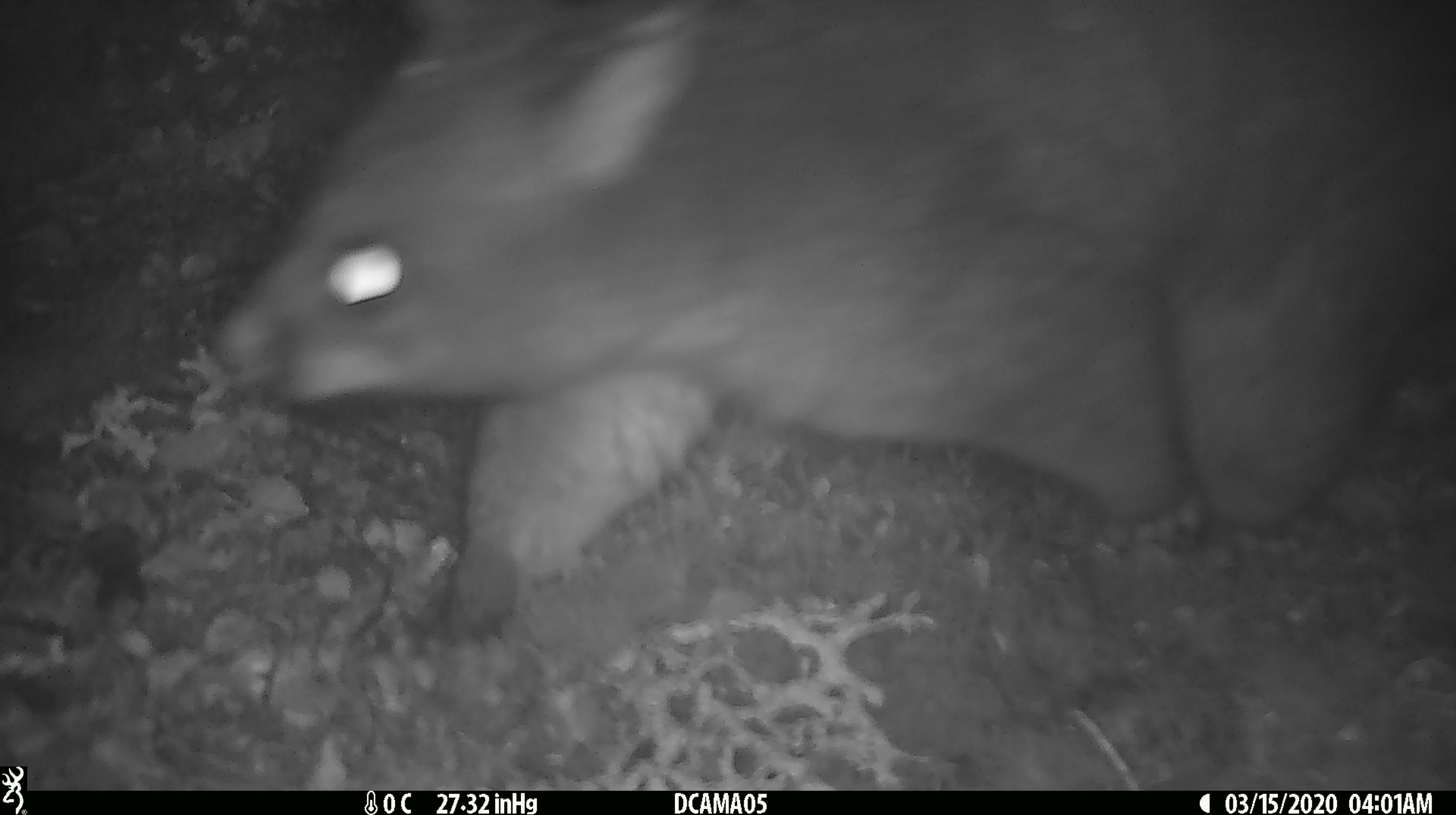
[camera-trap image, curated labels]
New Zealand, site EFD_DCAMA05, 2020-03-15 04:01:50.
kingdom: Animalia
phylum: Chordata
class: Mammalia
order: Diprotodontia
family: Phalangeridae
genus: Trichosurus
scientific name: Trichosurus vulpecula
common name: common brushtail possum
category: possum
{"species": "possum (common brushtail possum) (Trichosurus vulpecula)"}